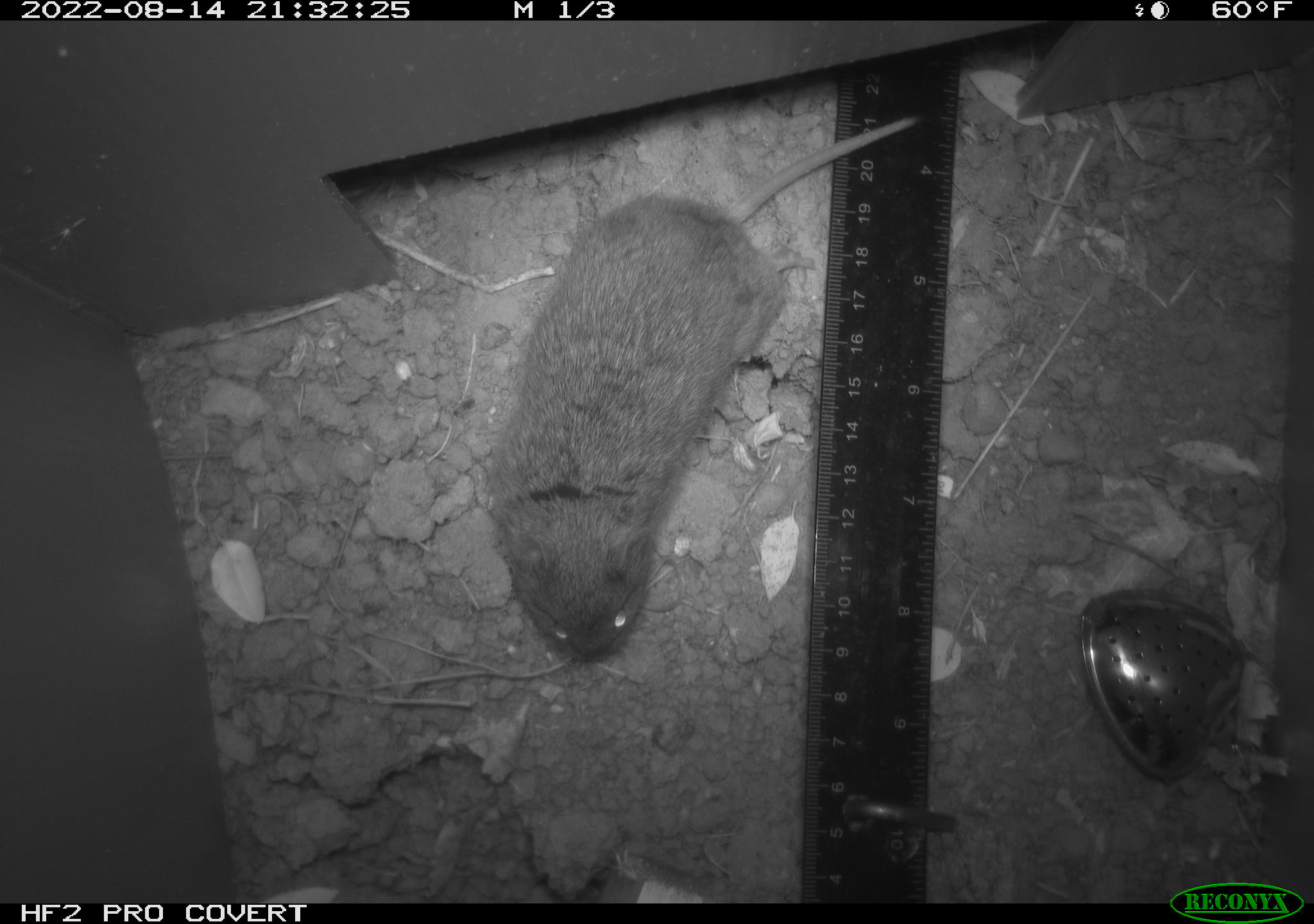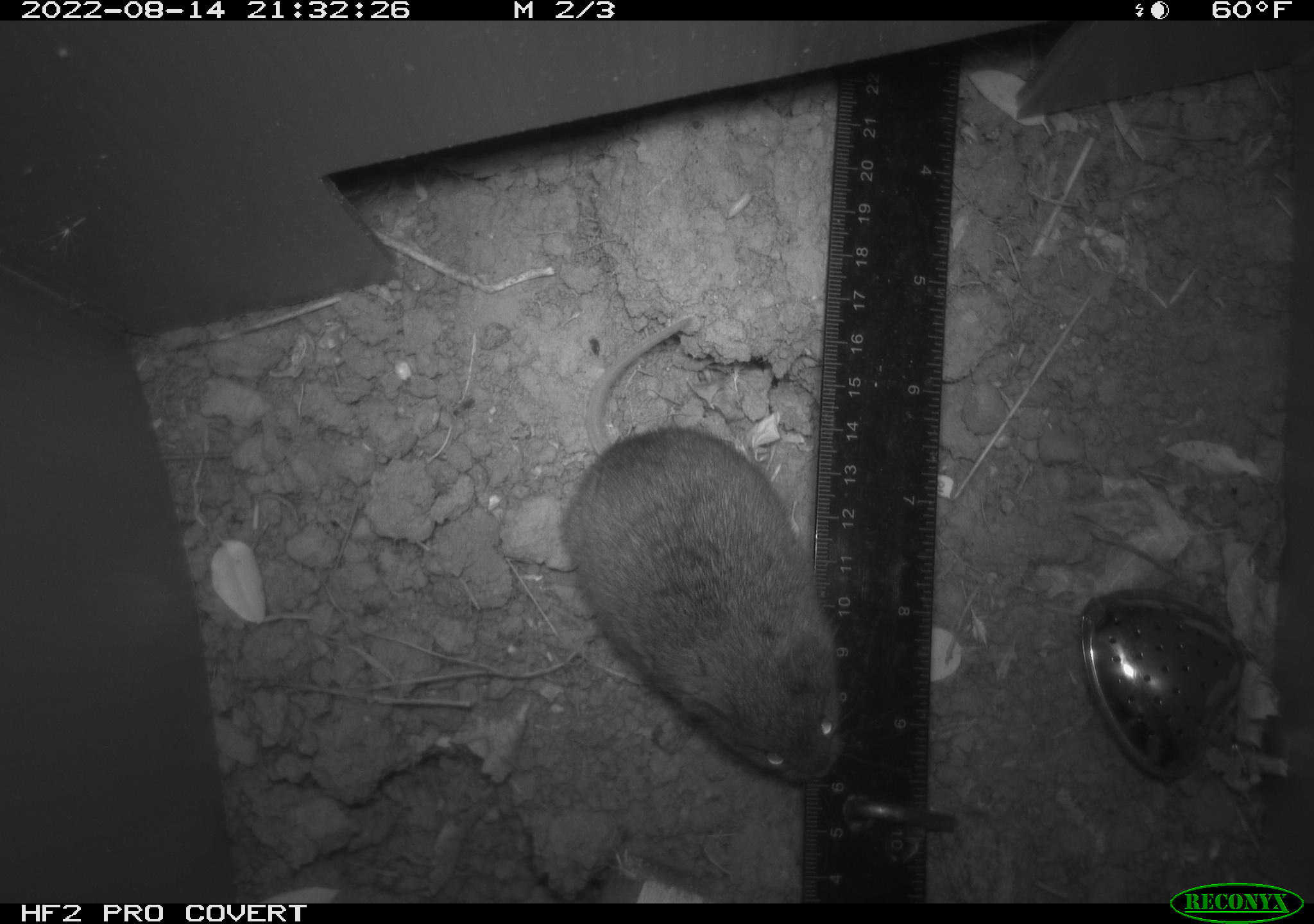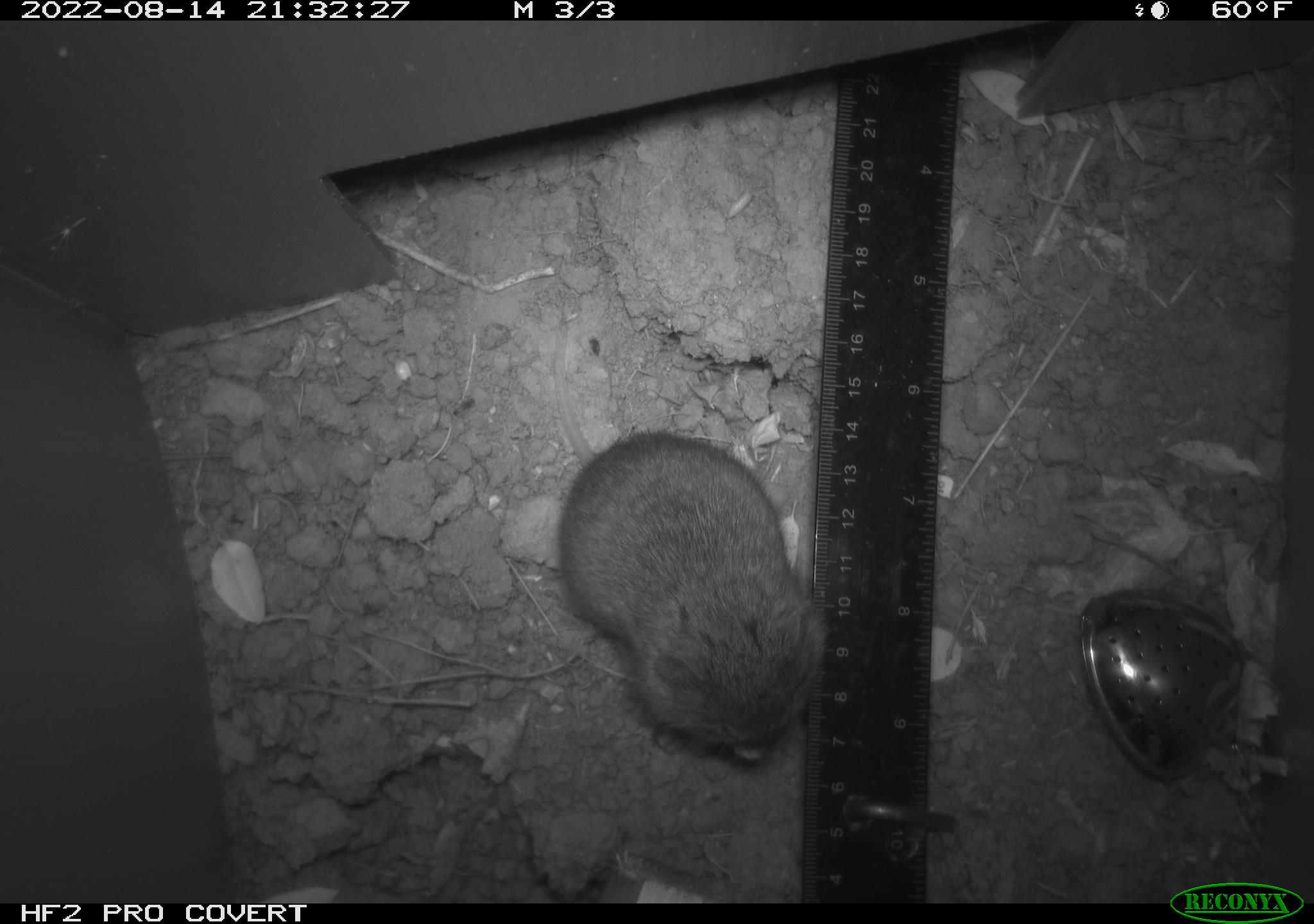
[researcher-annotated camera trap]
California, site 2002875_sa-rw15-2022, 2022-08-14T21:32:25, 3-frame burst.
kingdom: Animalia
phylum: Chordata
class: Mammalia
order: Rodentia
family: Cricetidae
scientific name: Arvicolinae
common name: voles, lemmings, and muskrats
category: arvicolinae subfamily